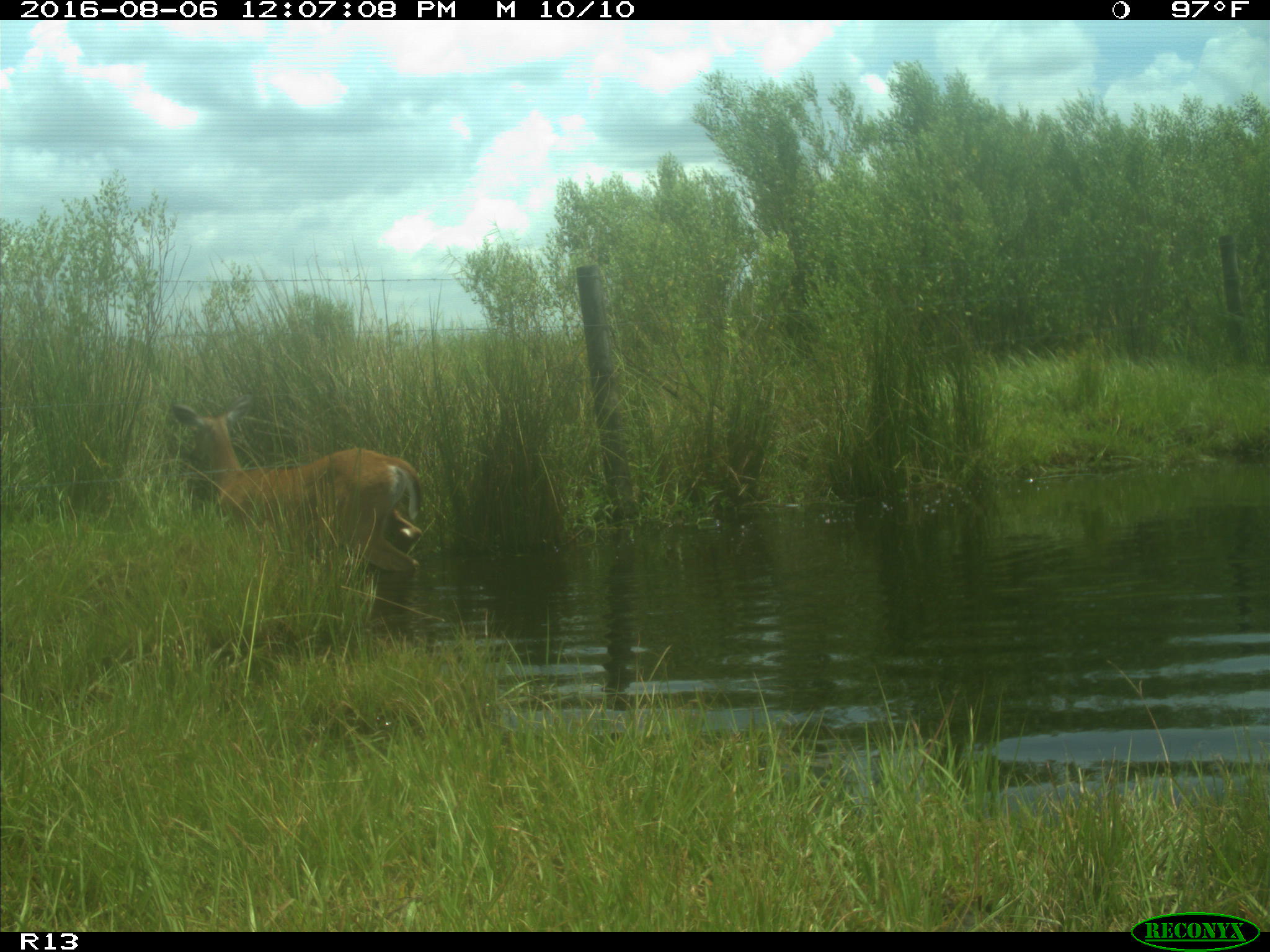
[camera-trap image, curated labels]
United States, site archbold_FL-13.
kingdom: Animalia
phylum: Chordata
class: Mammalia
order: Artiodactyla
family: Cervidae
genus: Odocoileus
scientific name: Odocoileus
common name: deer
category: unidentified deer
Unidentified deer (deer) (Odocoileus).